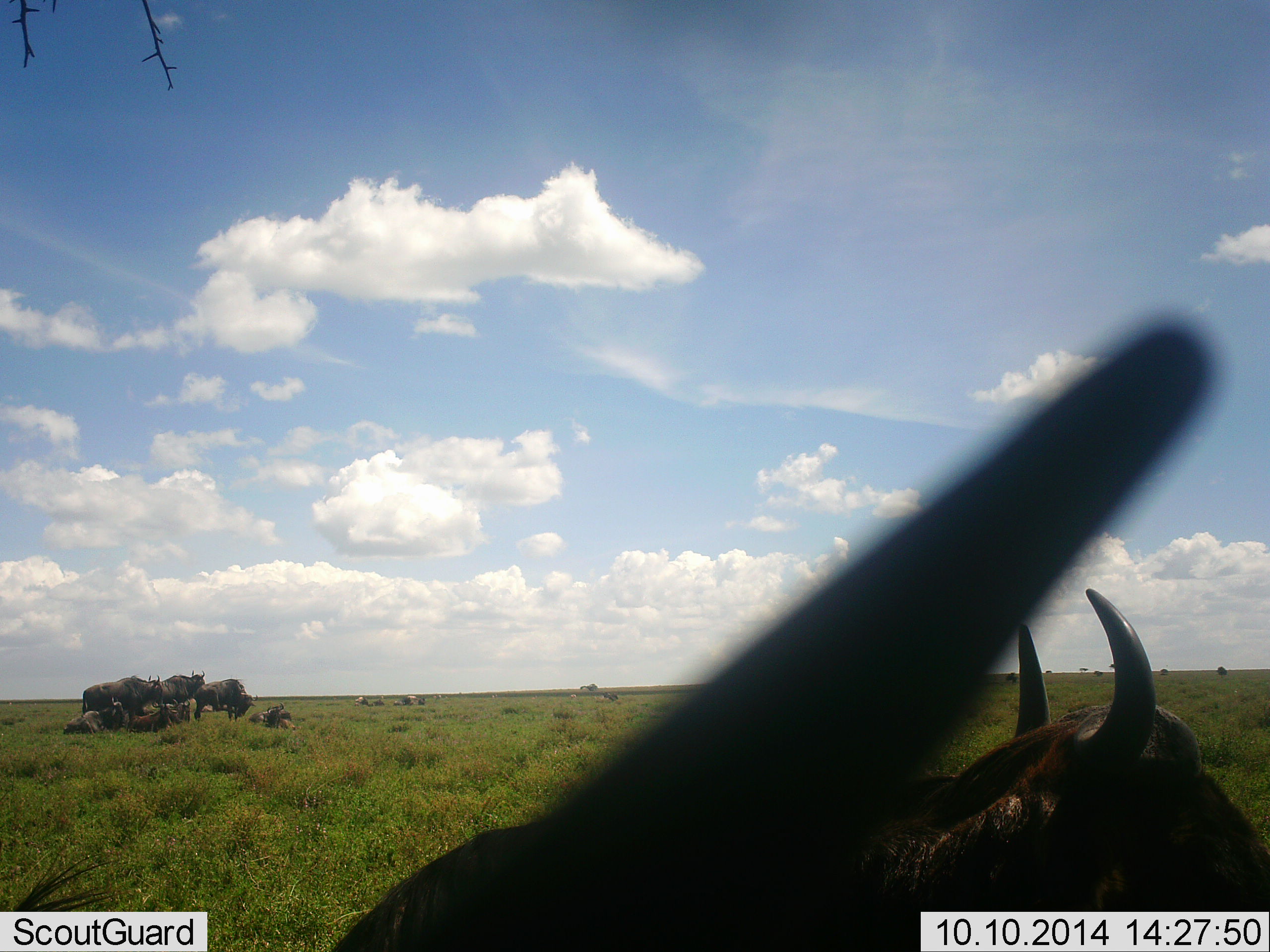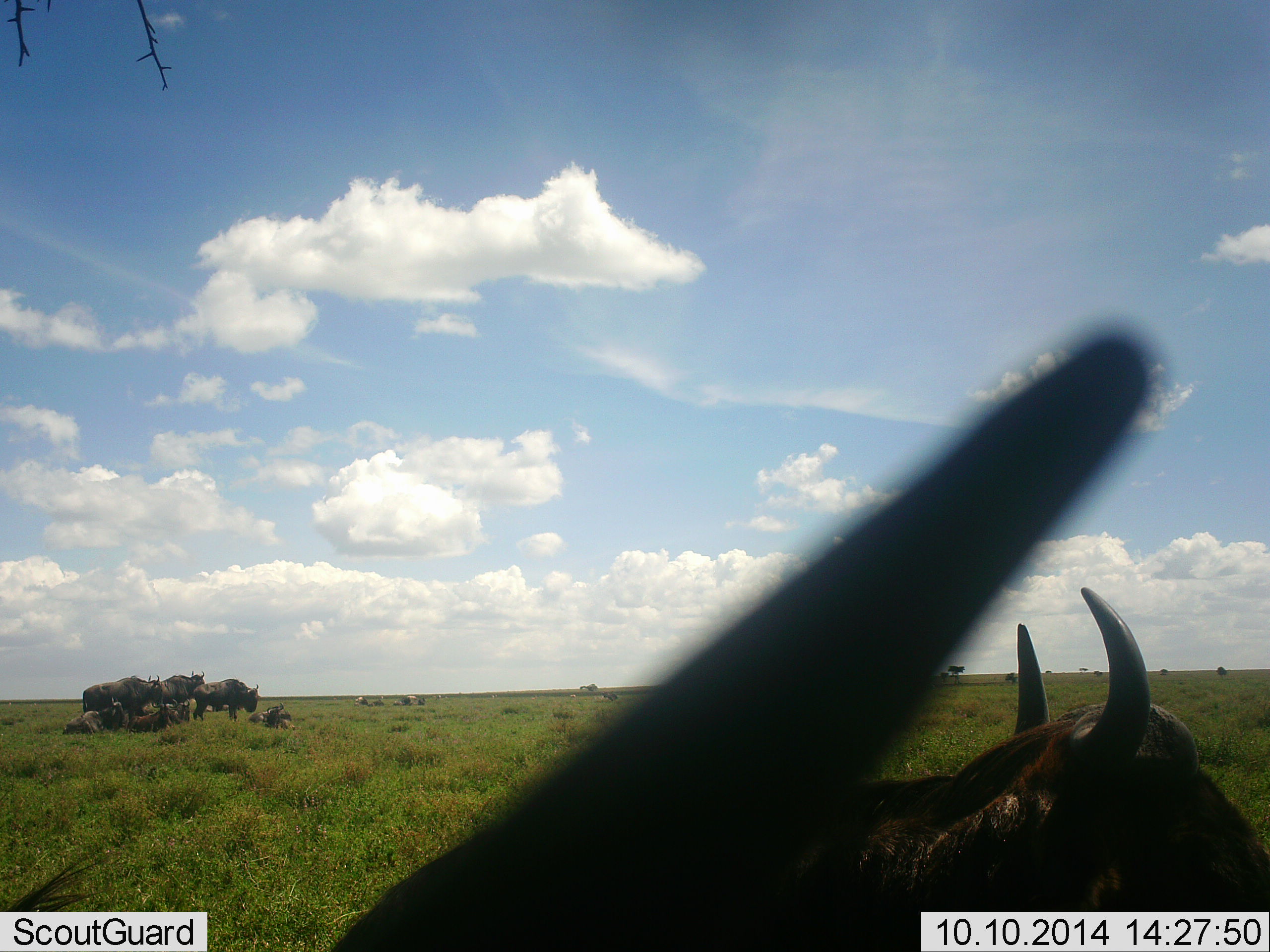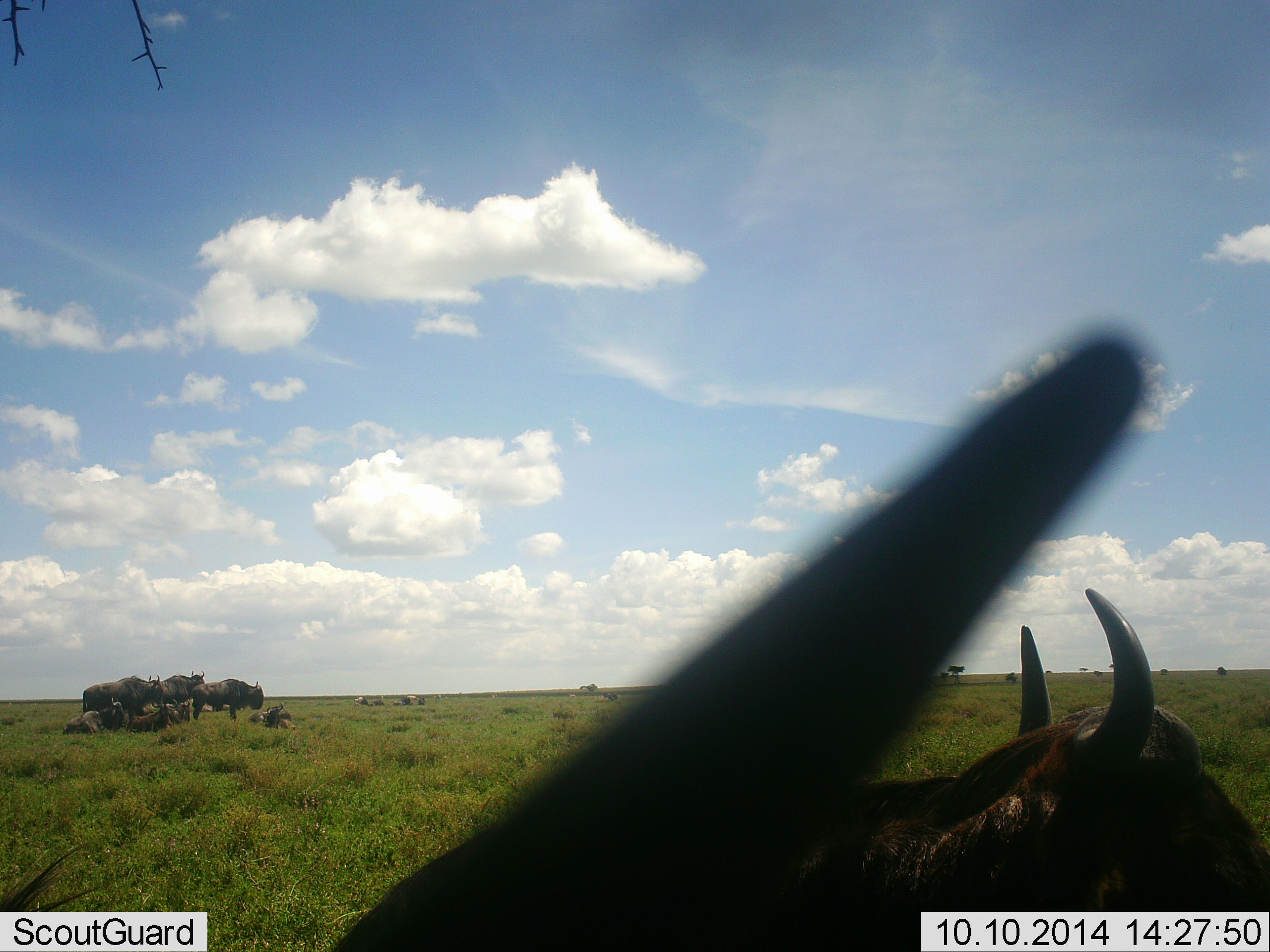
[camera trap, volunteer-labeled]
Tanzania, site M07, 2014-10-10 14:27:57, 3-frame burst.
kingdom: Animalia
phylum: Chordata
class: Mammalia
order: Artiodactyla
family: Bovidae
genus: Connochaetes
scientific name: Connochaetes taurinus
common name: blue wildebeest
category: wildebeest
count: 9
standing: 90%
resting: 60%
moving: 10%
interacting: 0%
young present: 0%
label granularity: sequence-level